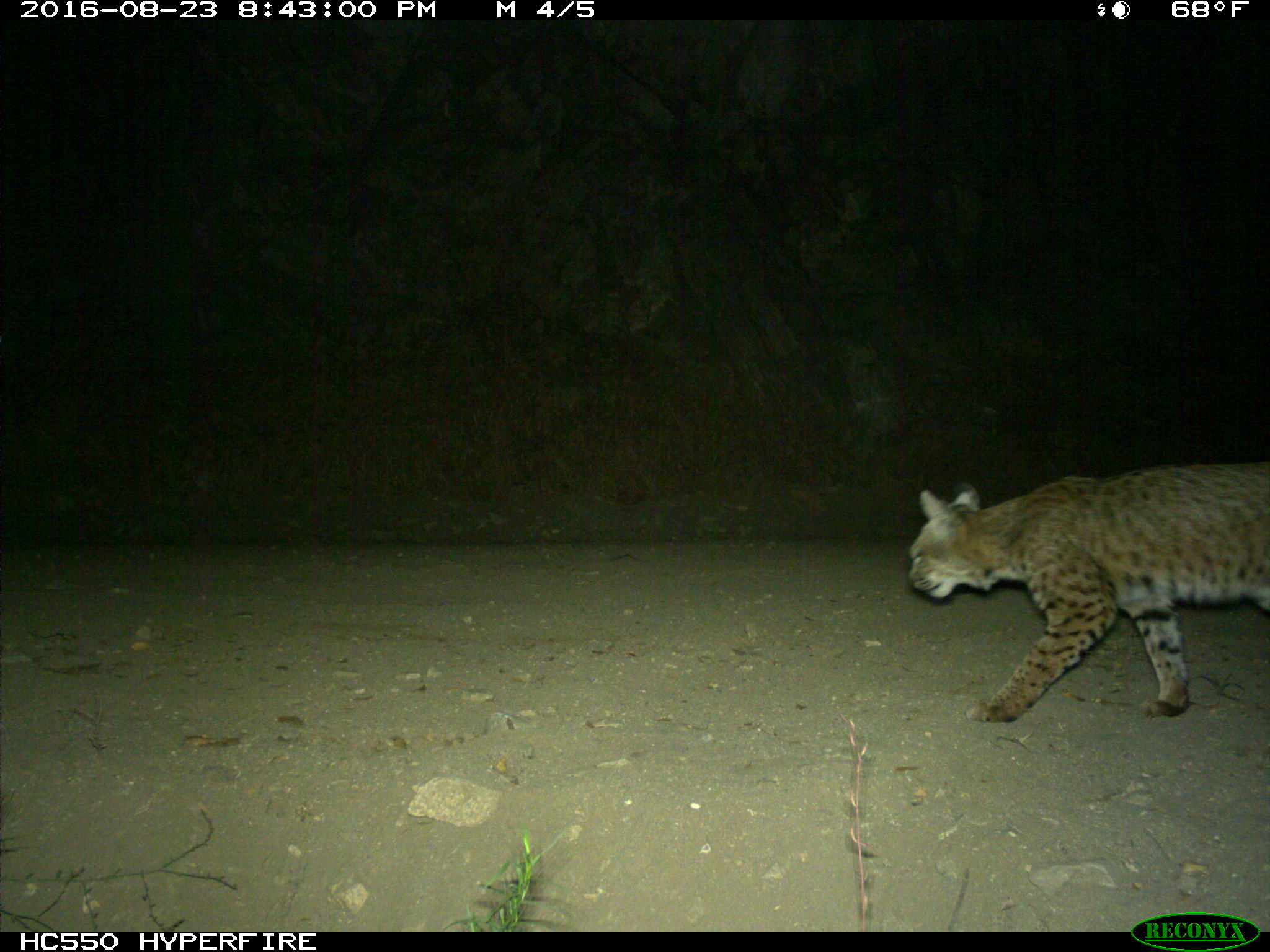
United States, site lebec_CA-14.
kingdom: Animalia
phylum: Chordata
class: Mammalia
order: Carnivora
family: Felidae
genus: Lynx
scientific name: Lynx rufus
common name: bobcat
Lynx rufus (bobcat).